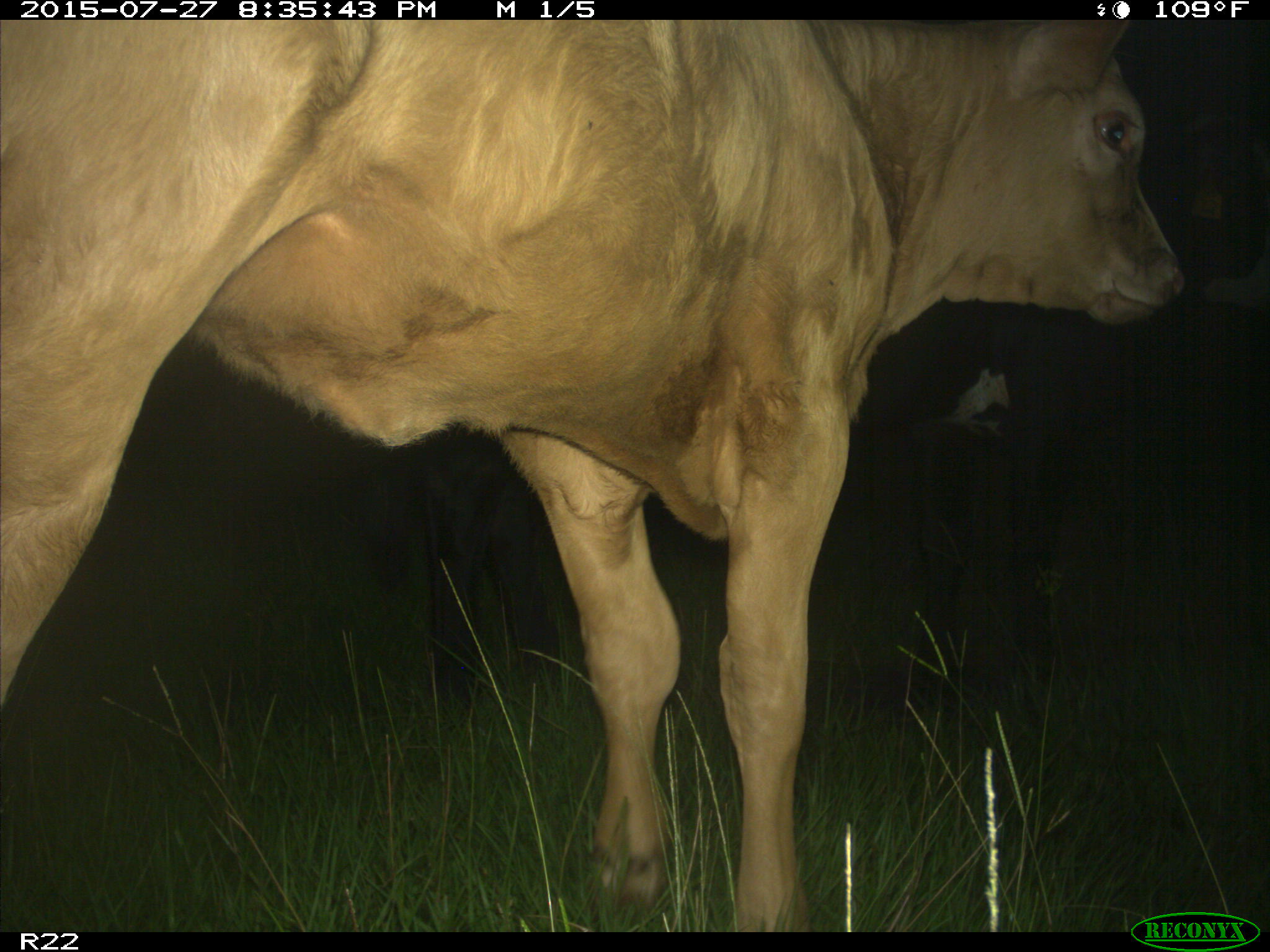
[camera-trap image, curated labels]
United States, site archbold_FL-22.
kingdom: Animalia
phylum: Chordata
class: Mammalia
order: Carnivora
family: Procyonidae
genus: Procyon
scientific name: Procyon lotor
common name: common raccoon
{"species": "Procyon lotor (common raccoon)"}